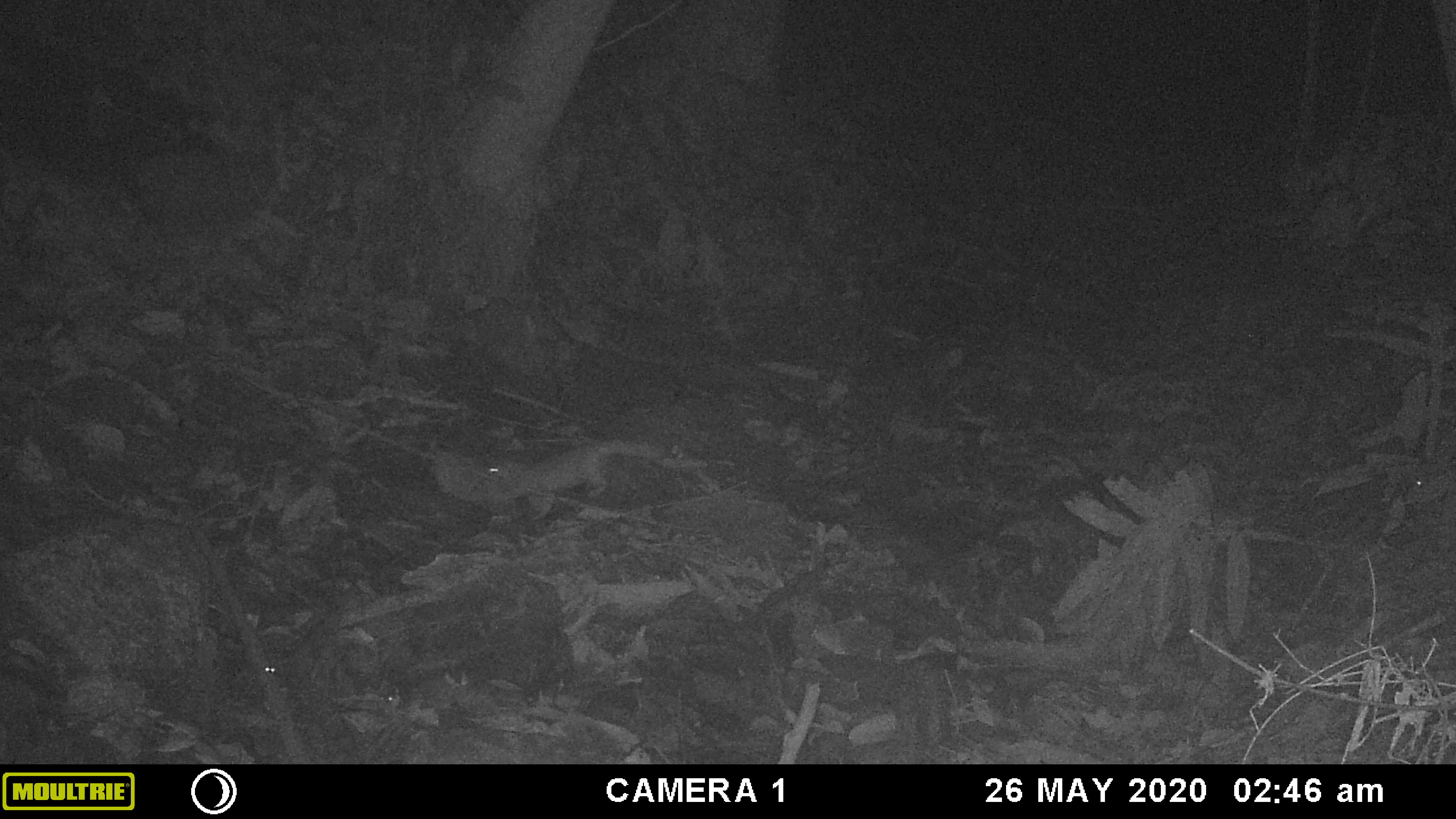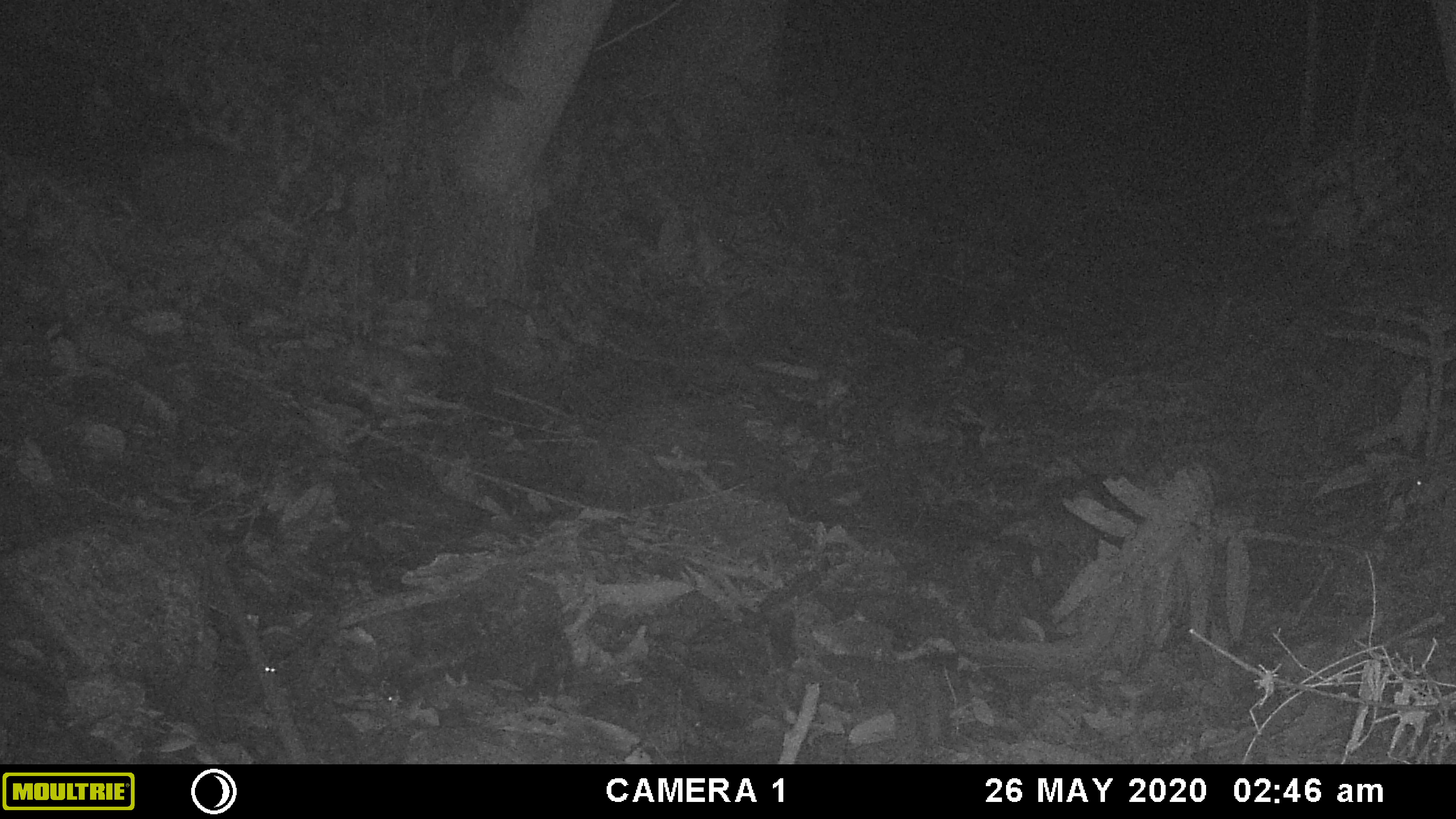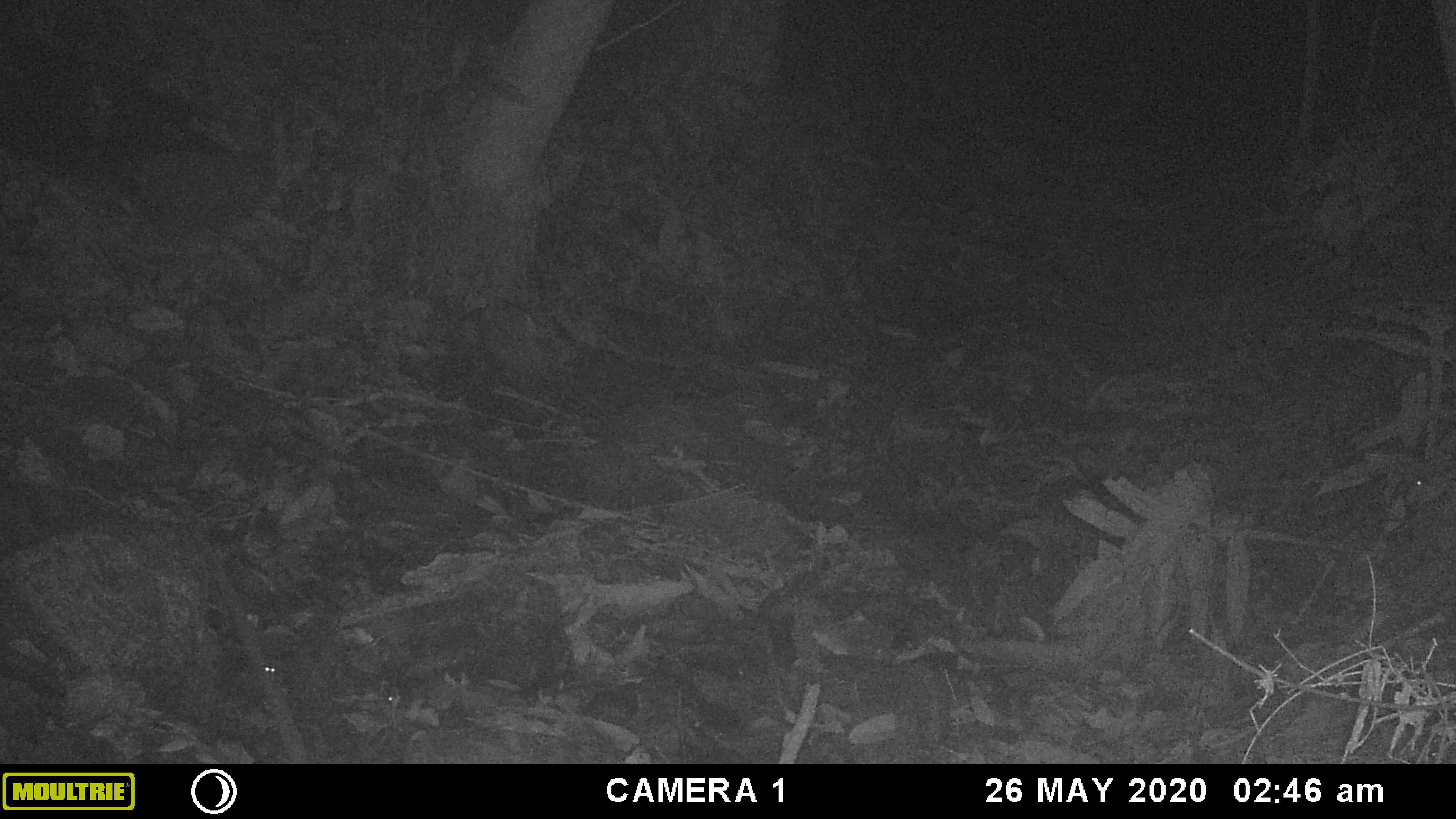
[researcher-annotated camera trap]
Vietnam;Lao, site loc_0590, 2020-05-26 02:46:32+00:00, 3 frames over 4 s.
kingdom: Animalia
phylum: Chordata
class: Mammalia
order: Carnivora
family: Mustelidae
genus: Melogale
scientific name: Melogale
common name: ferret badger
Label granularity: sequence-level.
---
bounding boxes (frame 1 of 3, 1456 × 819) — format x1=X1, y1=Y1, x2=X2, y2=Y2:
ferret badger: x1=430, y1=434, x2=709, y2=529